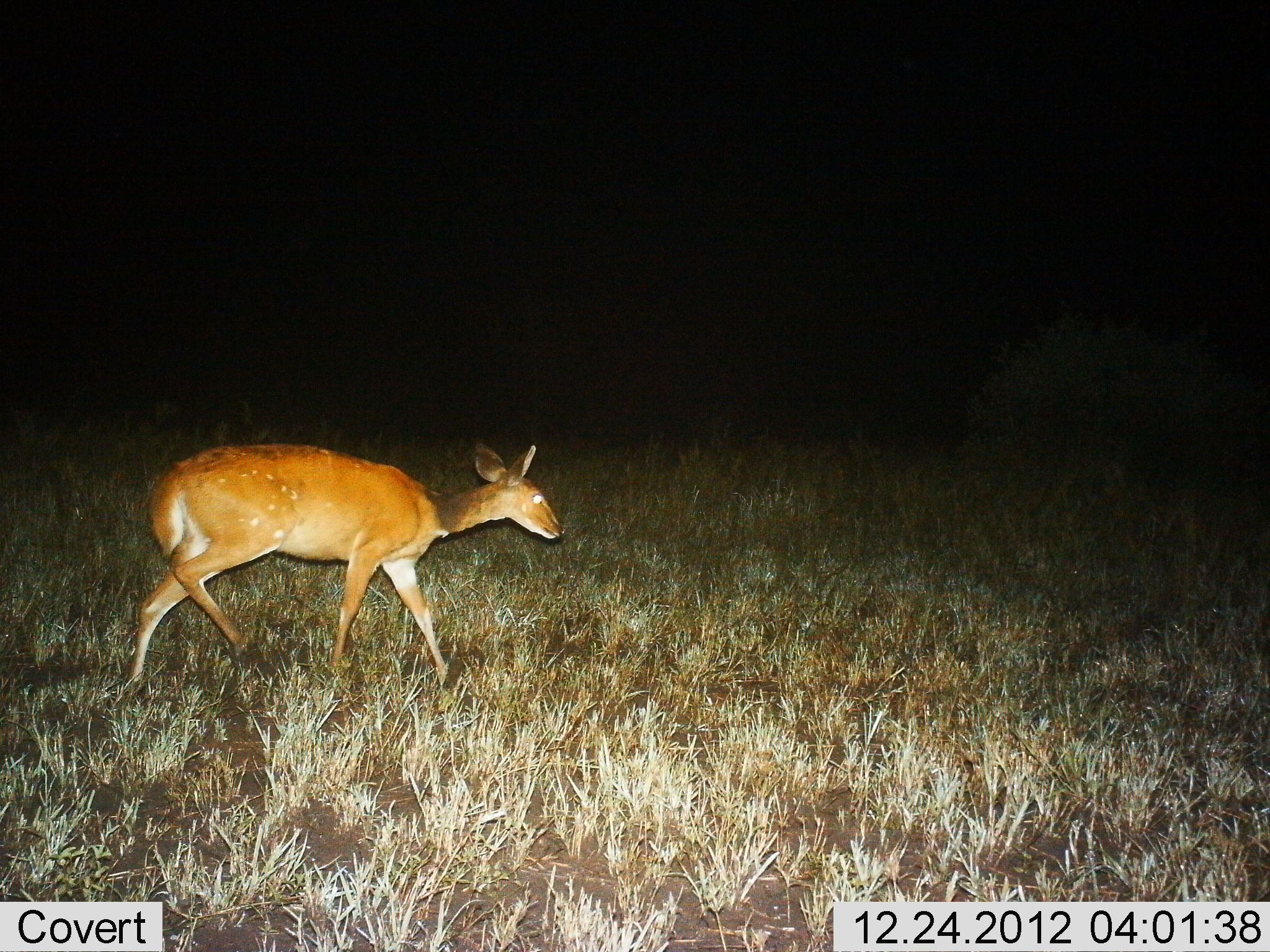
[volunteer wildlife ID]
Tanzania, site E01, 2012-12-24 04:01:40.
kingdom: Animalia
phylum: Chordata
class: Mammalia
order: Artiodactyla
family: Bovidae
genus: Tragelaphus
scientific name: Tragelaphus scriptus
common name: bushbuck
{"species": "bushbuck (Tragelaphus scriptus)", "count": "1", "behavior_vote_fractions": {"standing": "7%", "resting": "0%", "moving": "100%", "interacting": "0%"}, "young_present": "7%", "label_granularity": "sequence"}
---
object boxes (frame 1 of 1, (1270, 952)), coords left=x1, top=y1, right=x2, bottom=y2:
animal: left=120, top=433, right=568, bottom=687